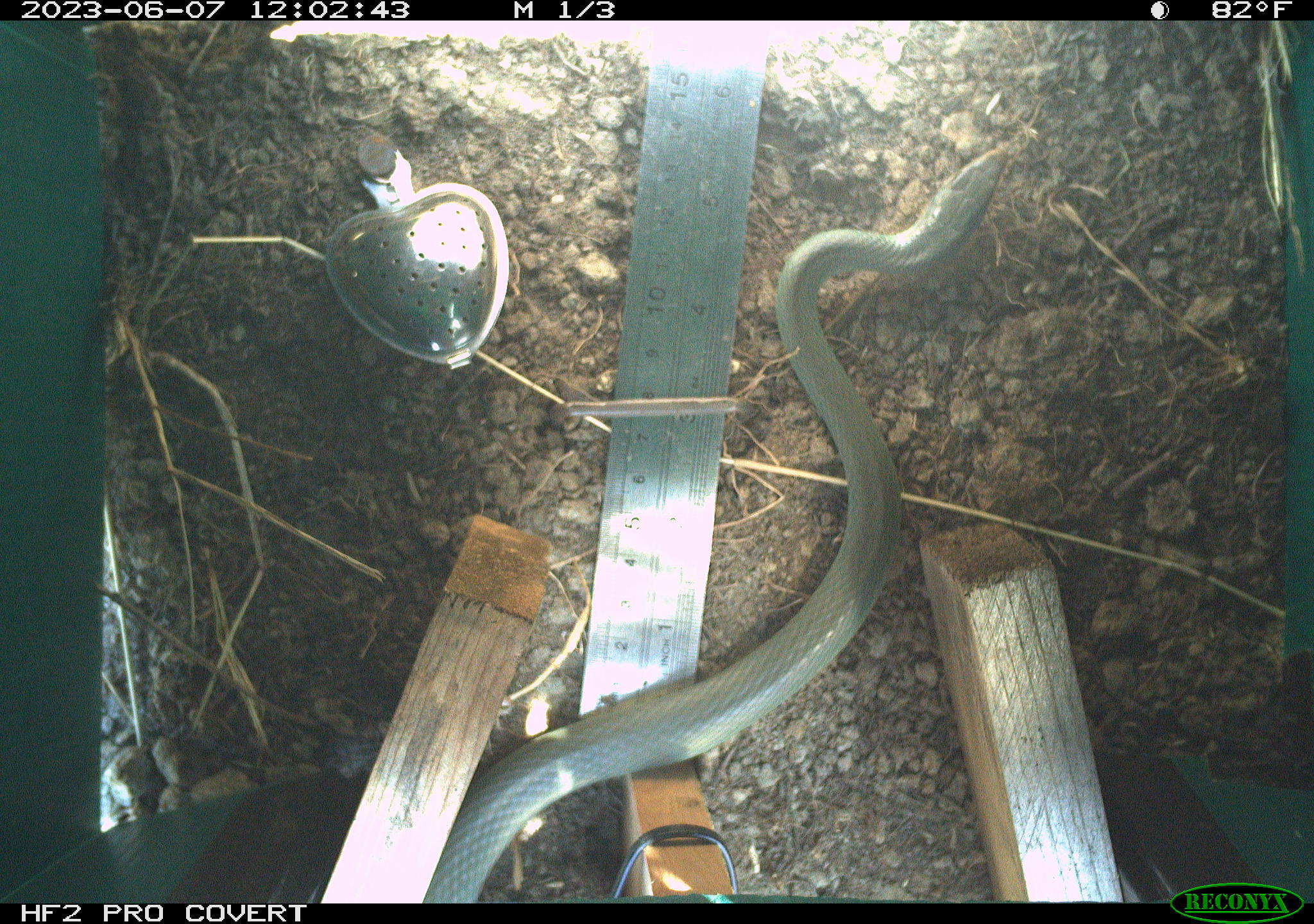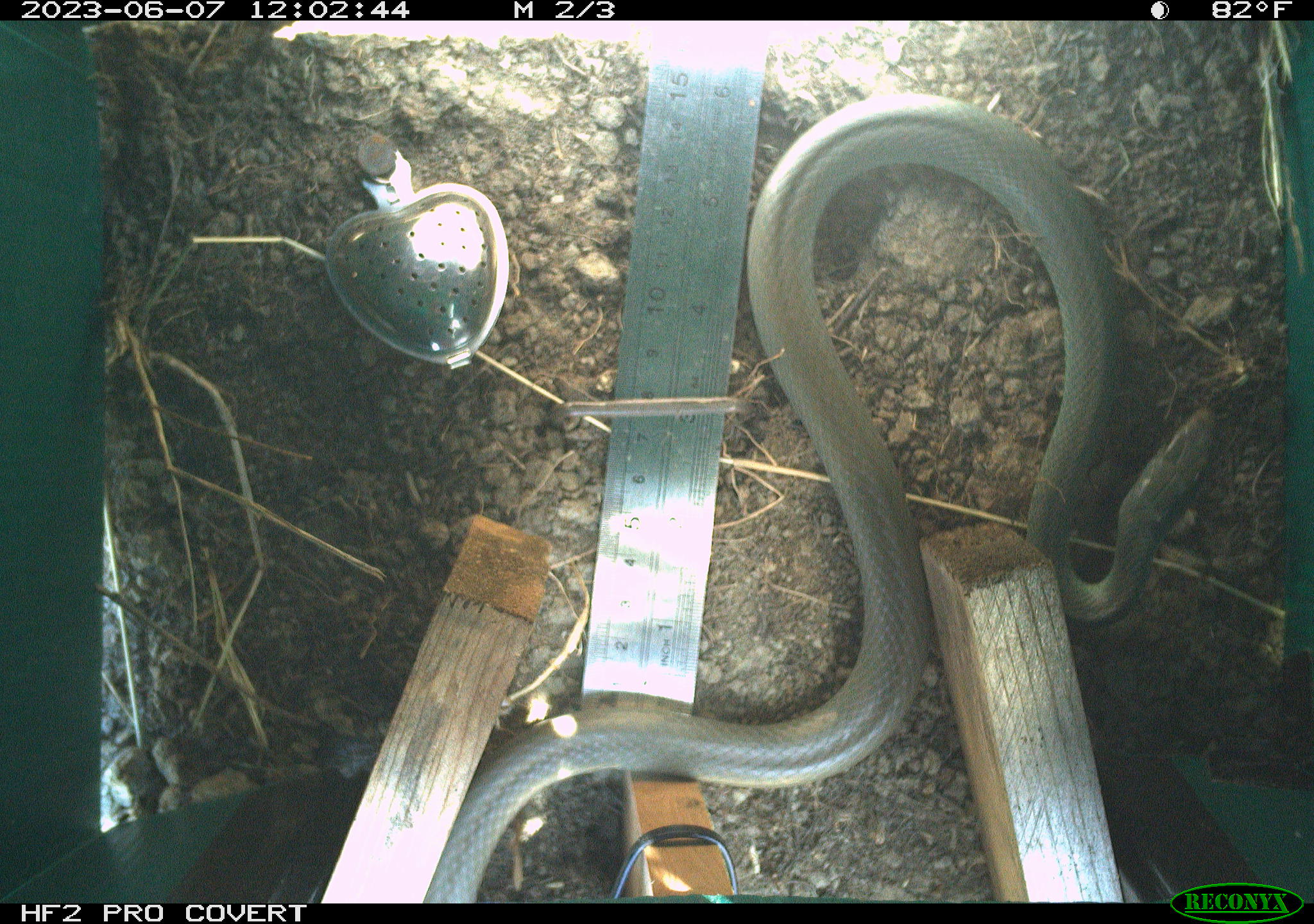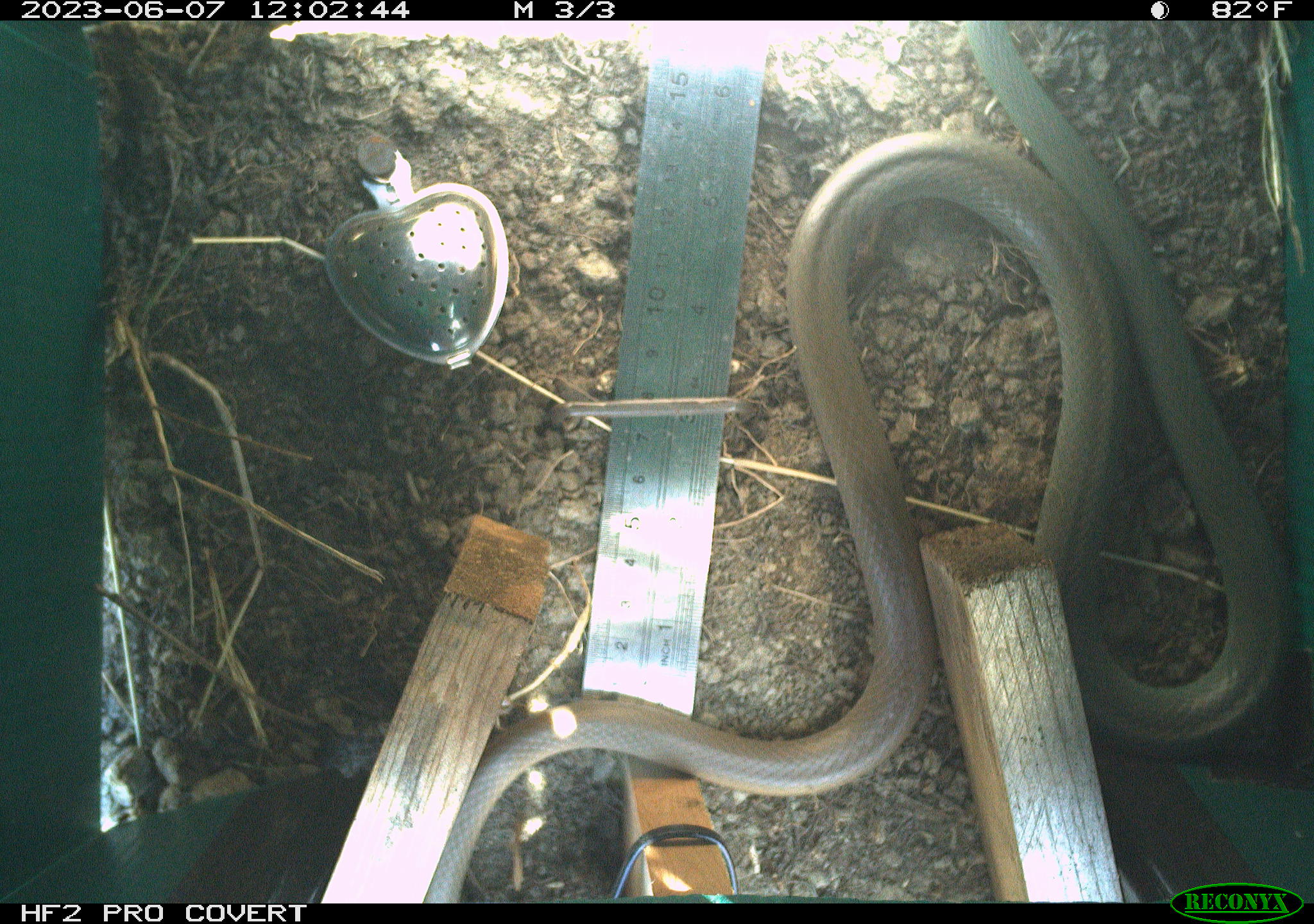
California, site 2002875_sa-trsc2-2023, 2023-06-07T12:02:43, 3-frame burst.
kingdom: Animalia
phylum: Chordata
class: Reptilia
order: Squamata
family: Colubridae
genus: Coluber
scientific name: Coluber constrictor mormon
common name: western yellow-bellied racer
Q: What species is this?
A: Western yellow-bellied racer (Coluber constrictor mormon).